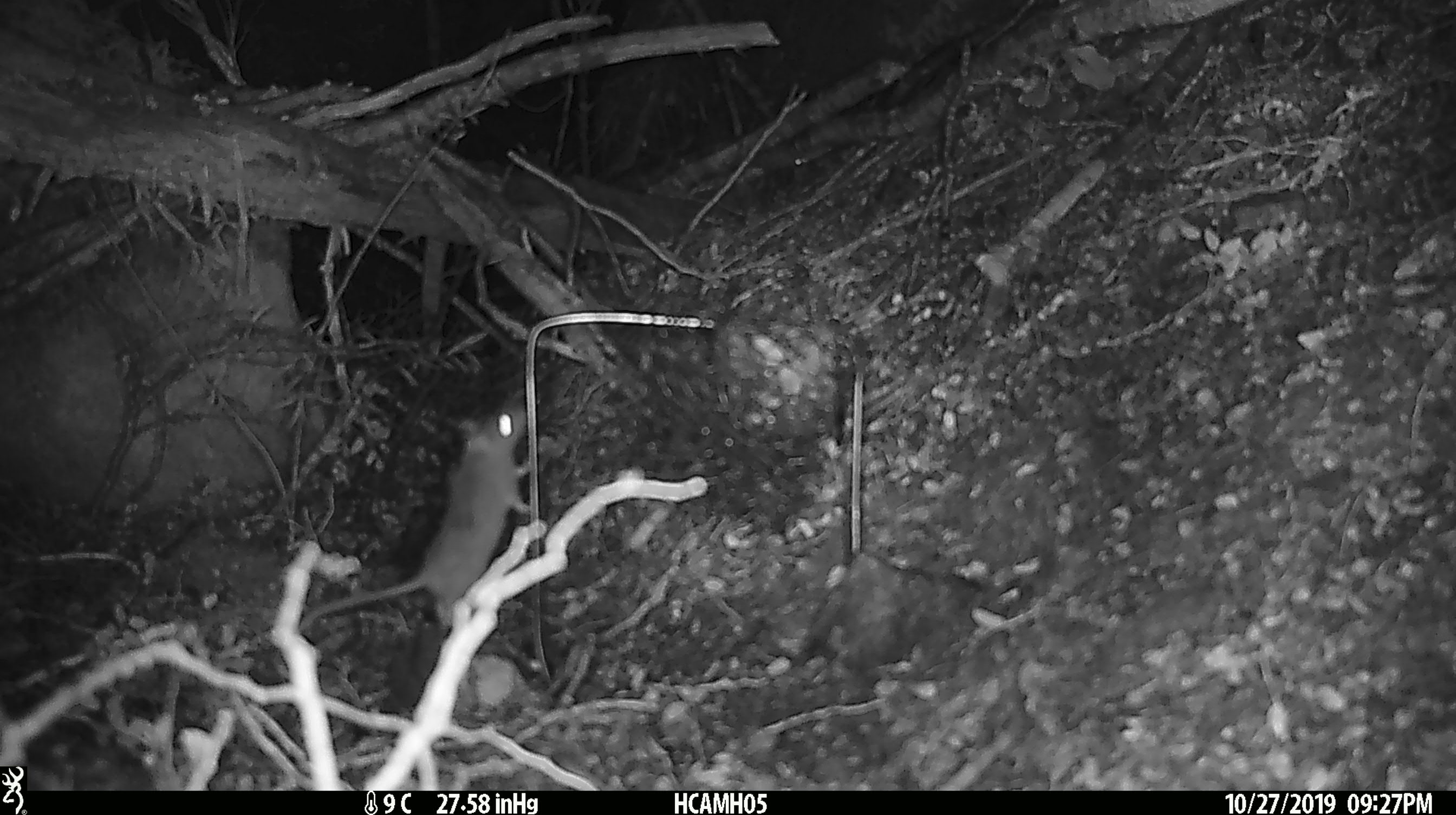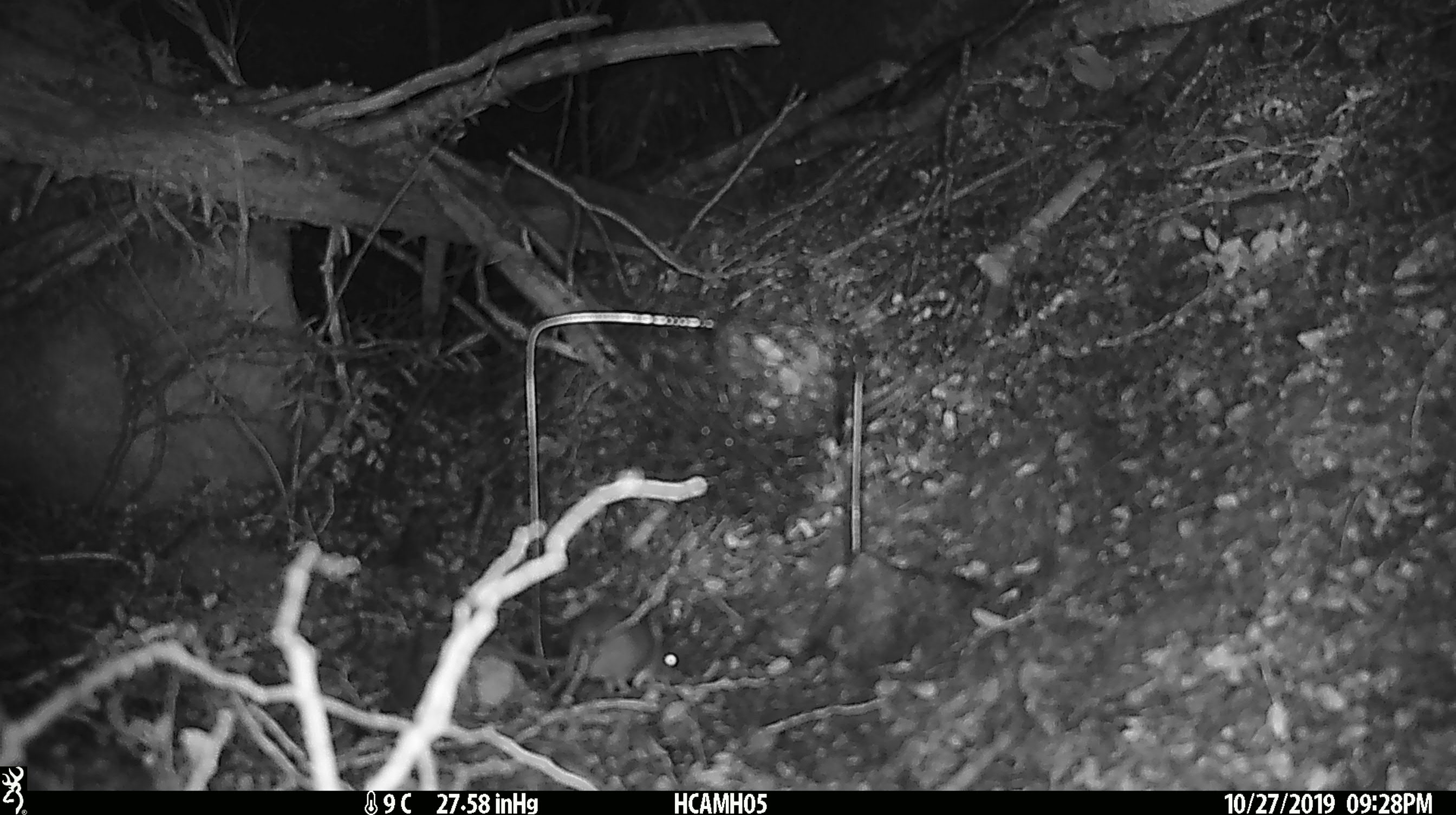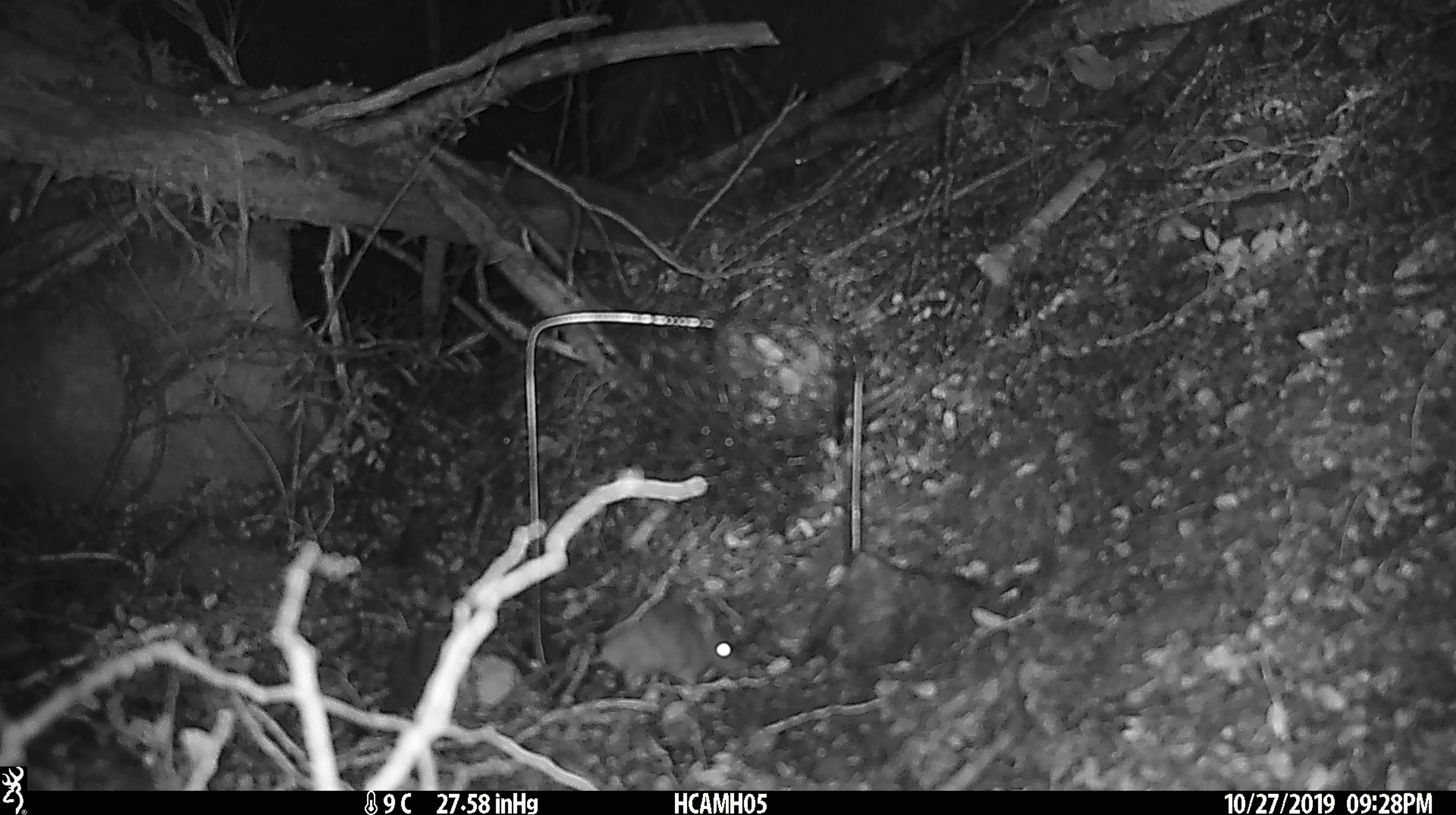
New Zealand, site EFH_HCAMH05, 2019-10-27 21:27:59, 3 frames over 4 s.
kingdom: Animalia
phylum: Chordata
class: Mammalia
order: Rodentia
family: Muridae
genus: Mus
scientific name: Mus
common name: mouse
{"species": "mouse (Mus)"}